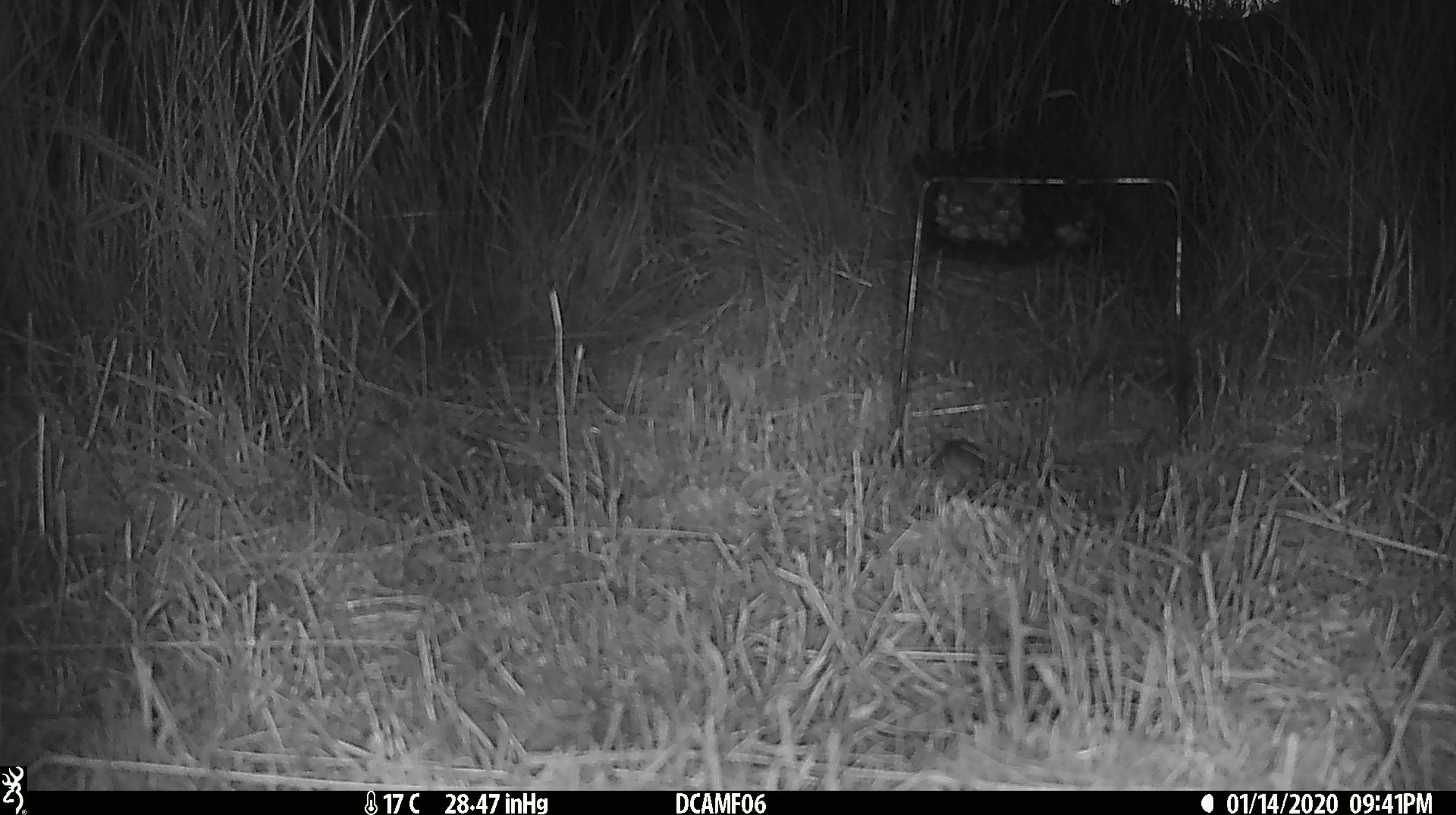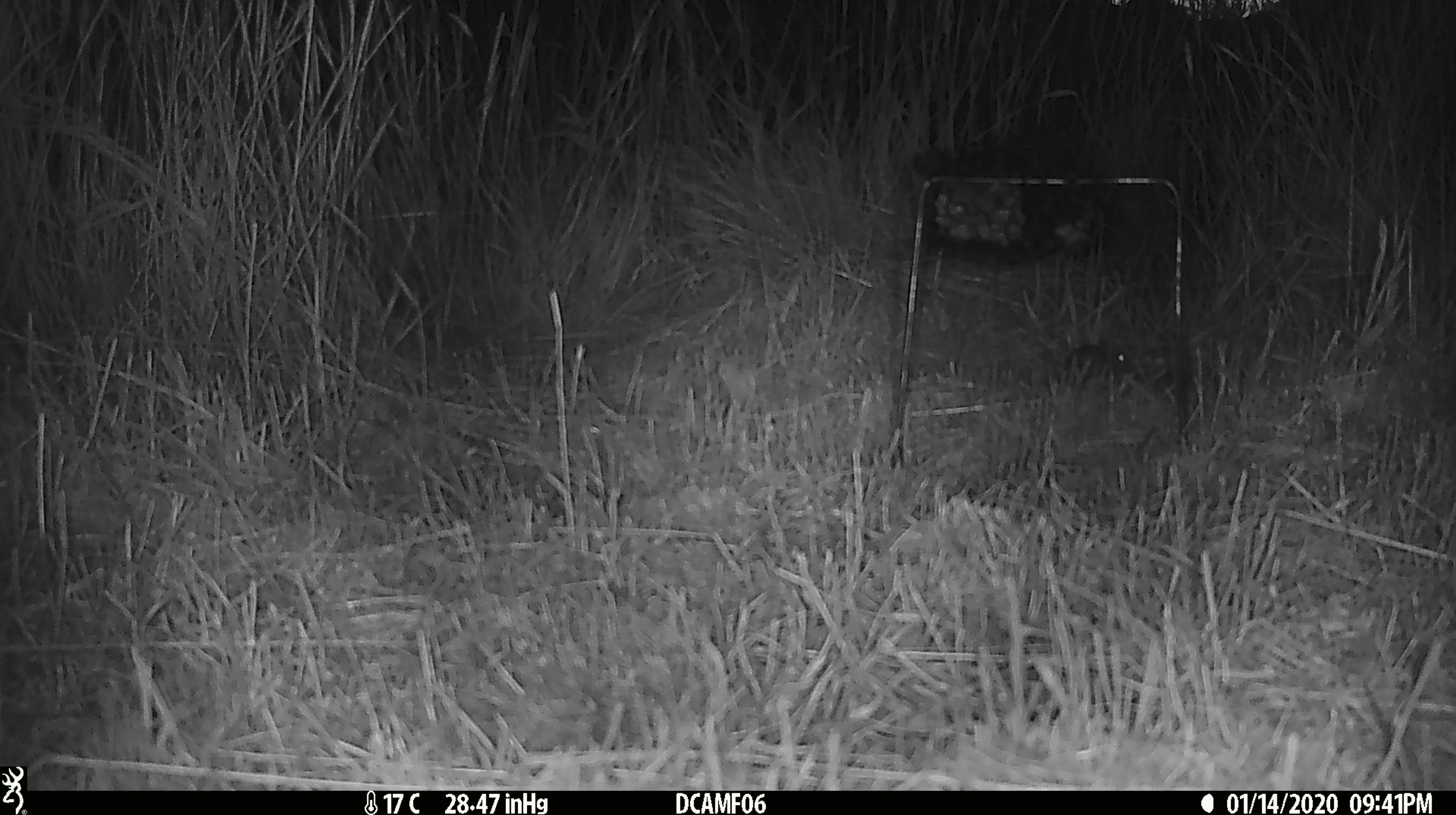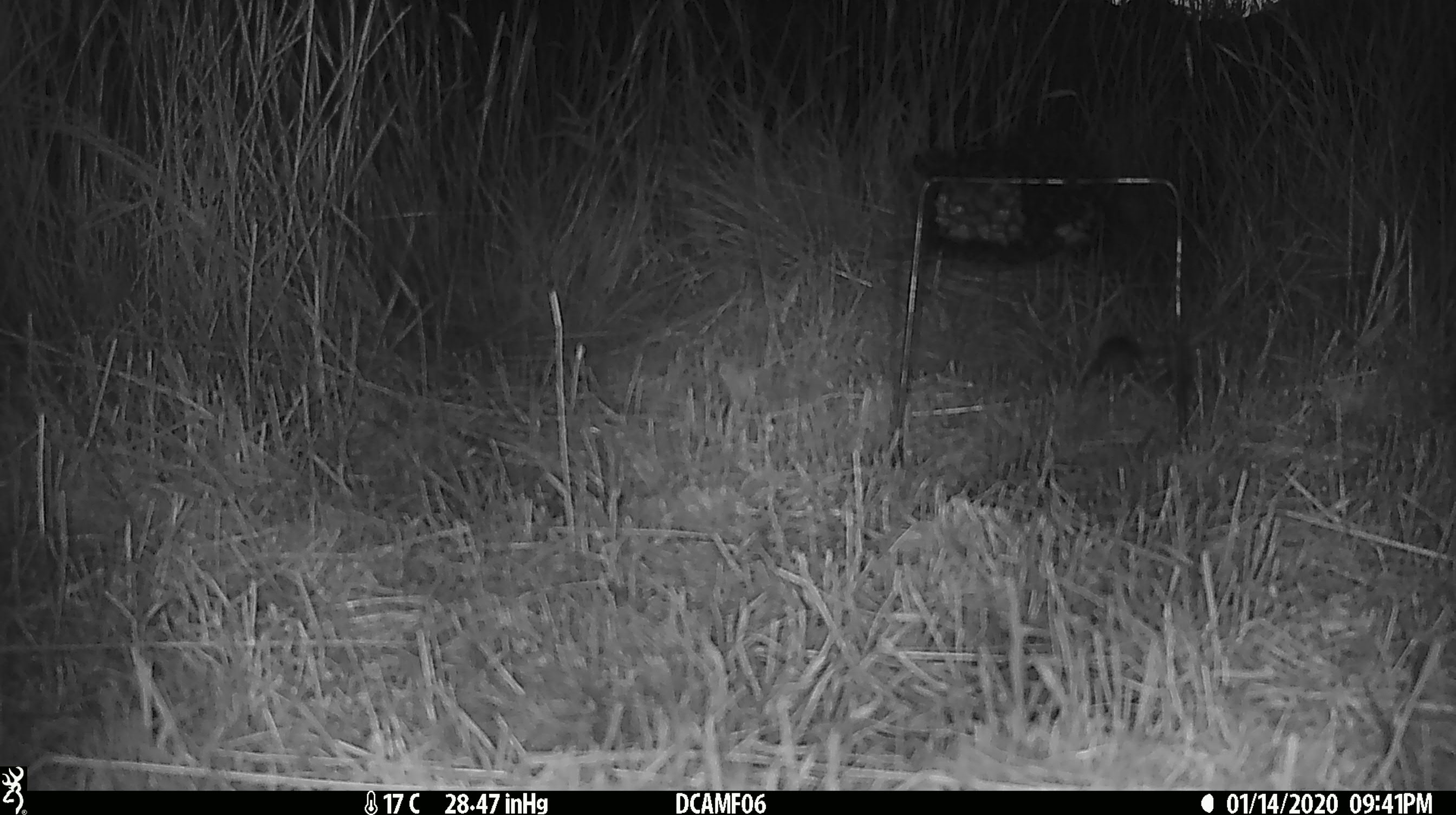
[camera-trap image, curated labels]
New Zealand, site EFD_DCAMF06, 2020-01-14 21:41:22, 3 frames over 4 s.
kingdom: Animalia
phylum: Chordata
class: Mammalia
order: Rodentia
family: Muridae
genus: Mus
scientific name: Mus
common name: mouse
Mouse (Mus).